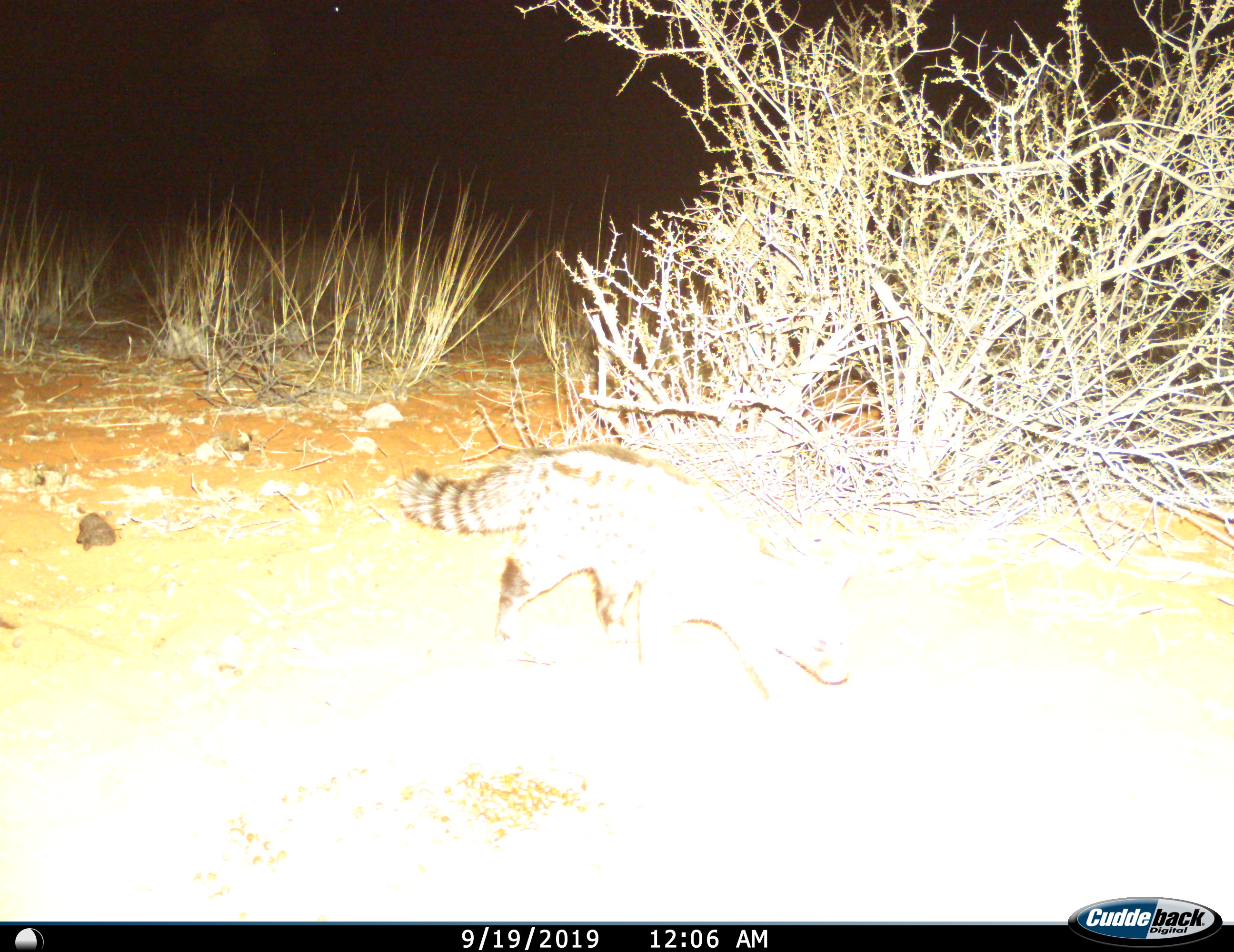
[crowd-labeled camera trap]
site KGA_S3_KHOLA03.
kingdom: Animalia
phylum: Chordata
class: Mammalia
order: Carnivora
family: Viverridae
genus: Genetta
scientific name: Genetta genetta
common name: small-spotted genet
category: genetcommonsmallspotted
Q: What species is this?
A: Genetcommonsmallspotted (small-spotted genet) (Genetta genetta).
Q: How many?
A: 1.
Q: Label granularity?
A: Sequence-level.